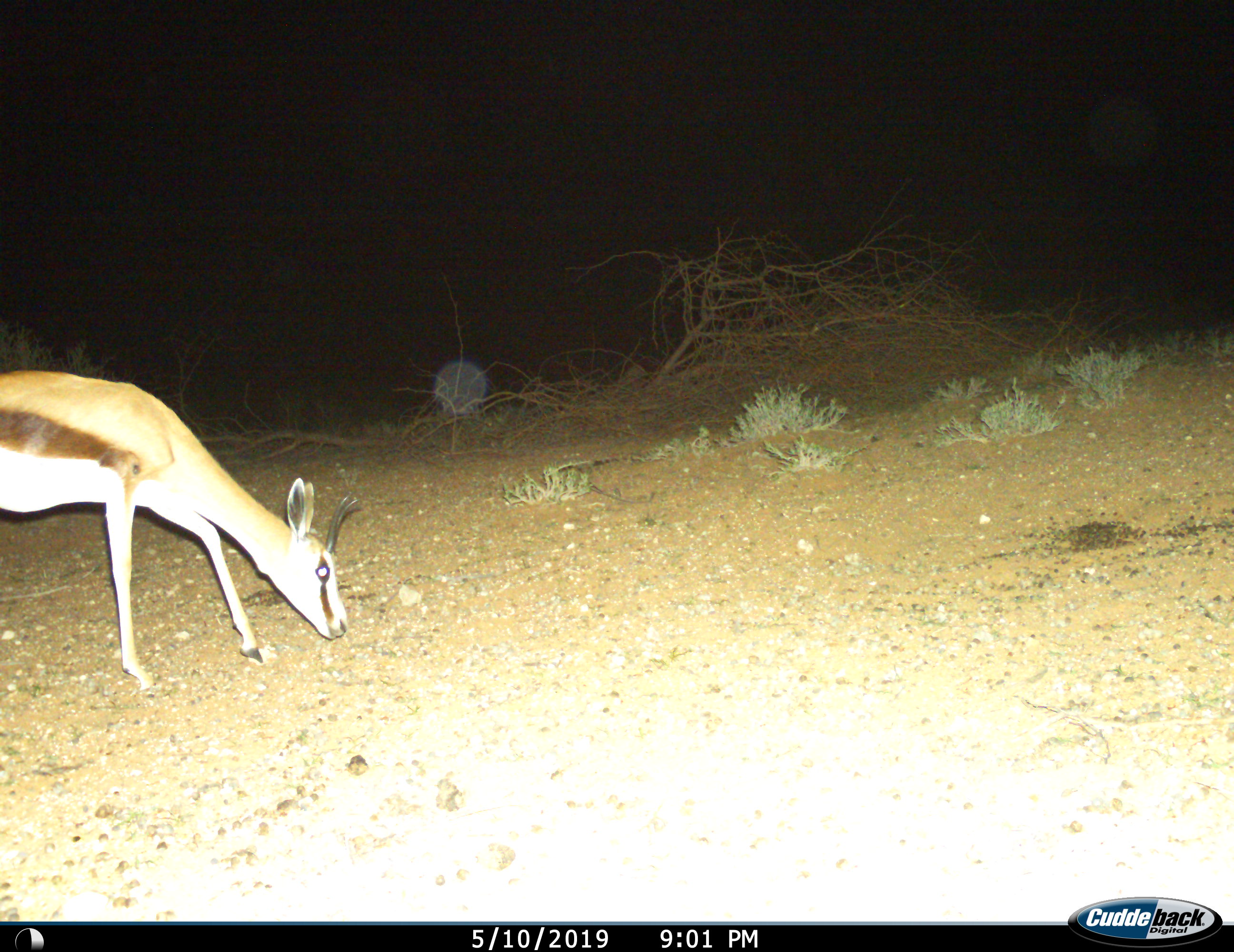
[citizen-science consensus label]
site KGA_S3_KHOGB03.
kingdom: Animalia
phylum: Chordata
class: Mammalia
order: Artiodactyla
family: Bovidae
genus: Antidorcas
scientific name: Antidorcas marsupialis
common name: springbok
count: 1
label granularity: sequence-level